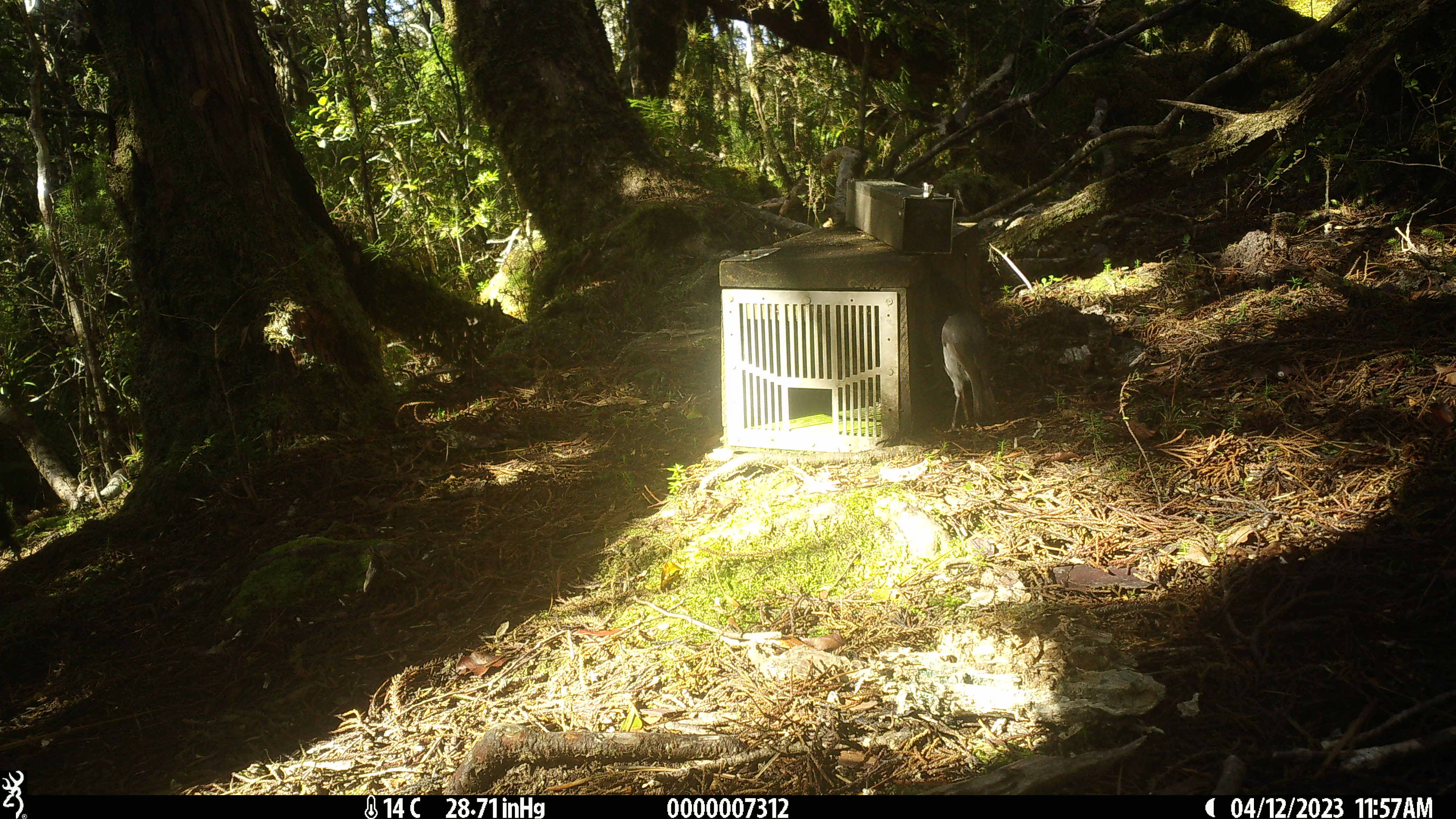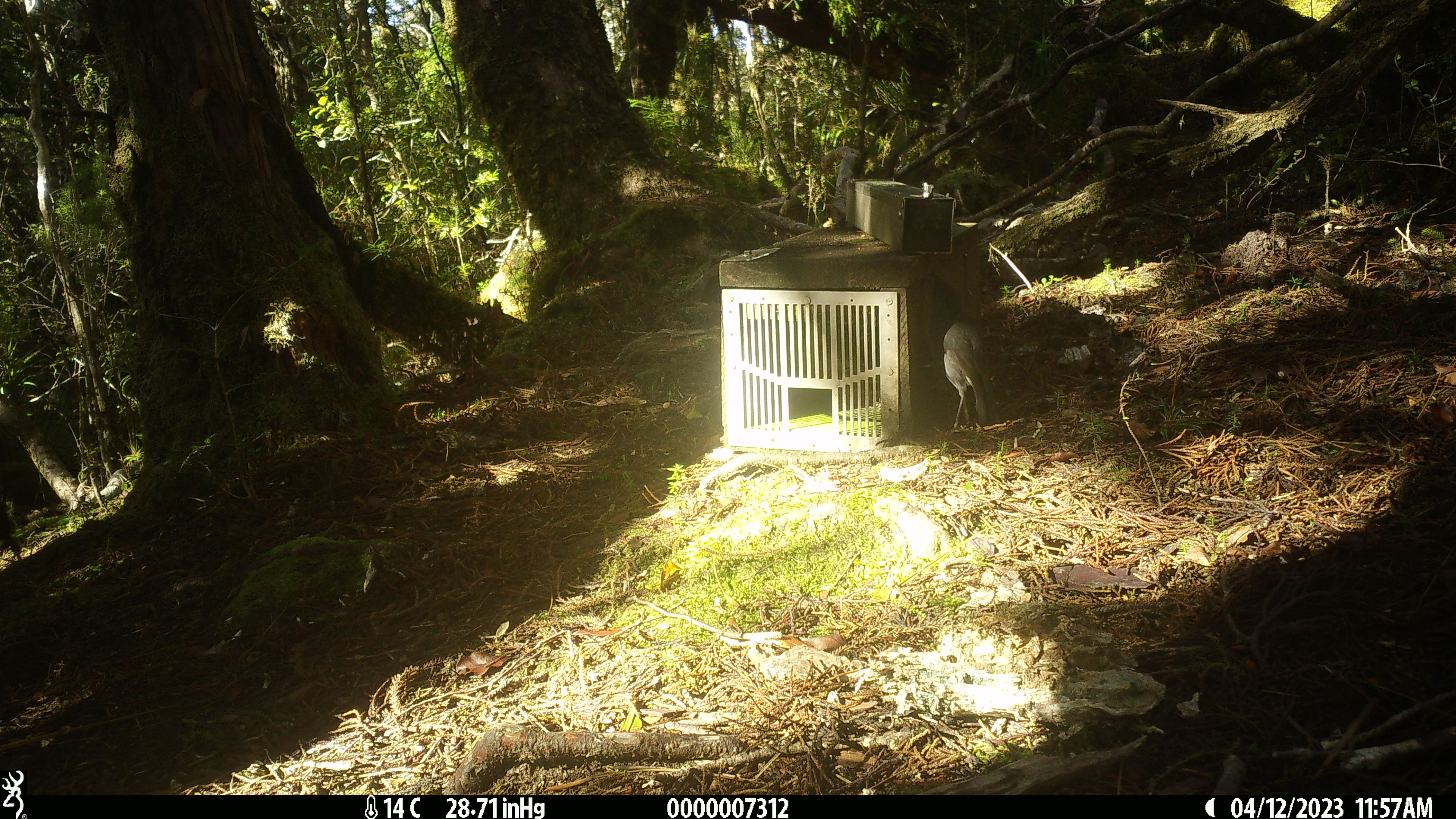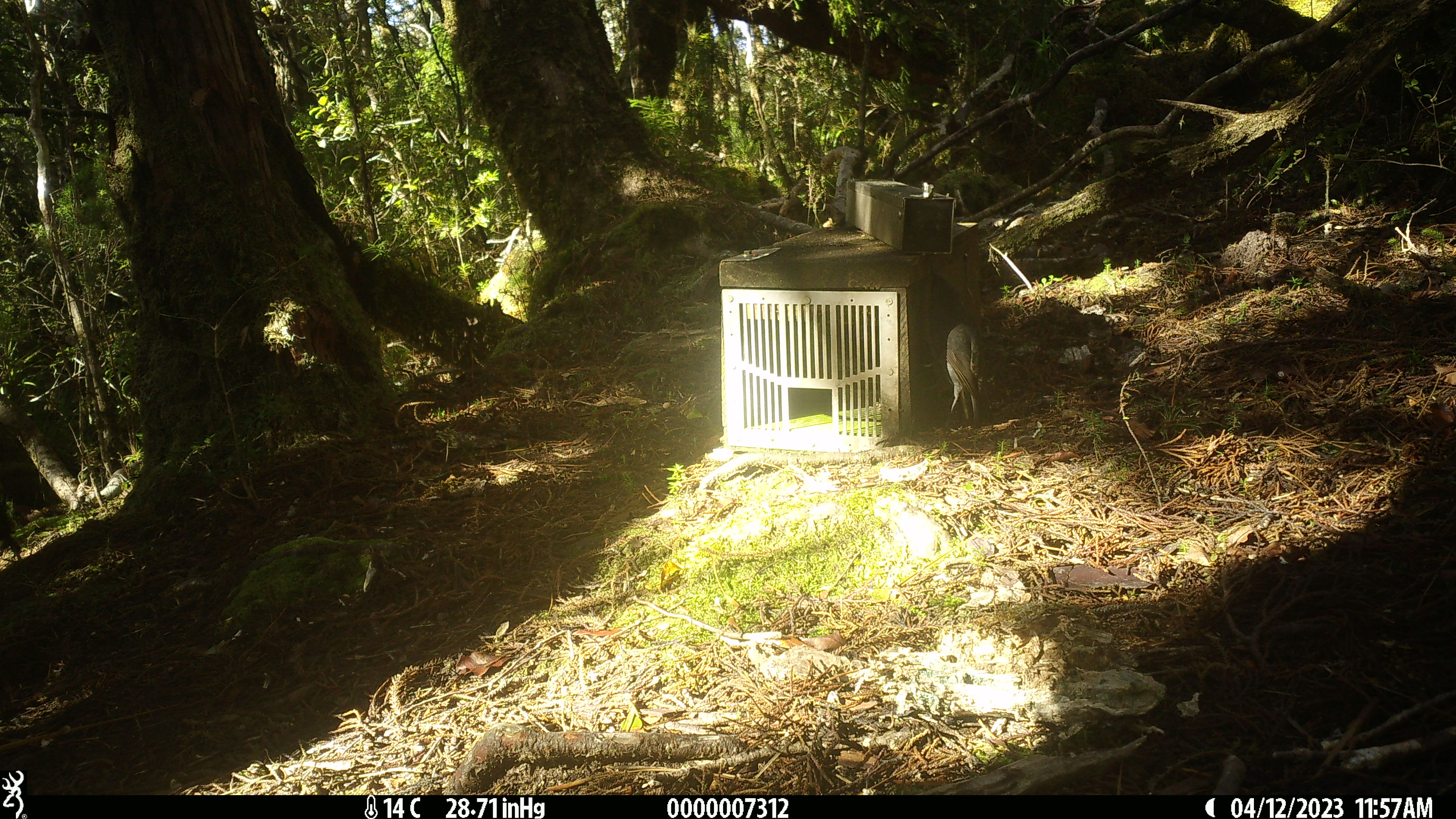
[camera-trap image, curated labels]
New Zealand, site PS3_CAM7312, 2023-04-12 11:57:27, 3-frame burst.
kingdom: Animalia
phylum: Chordata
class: Aves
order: Passeriformes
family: Petroicidae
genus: Petroica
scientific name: Petroica australis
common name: new zealand robin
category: robin